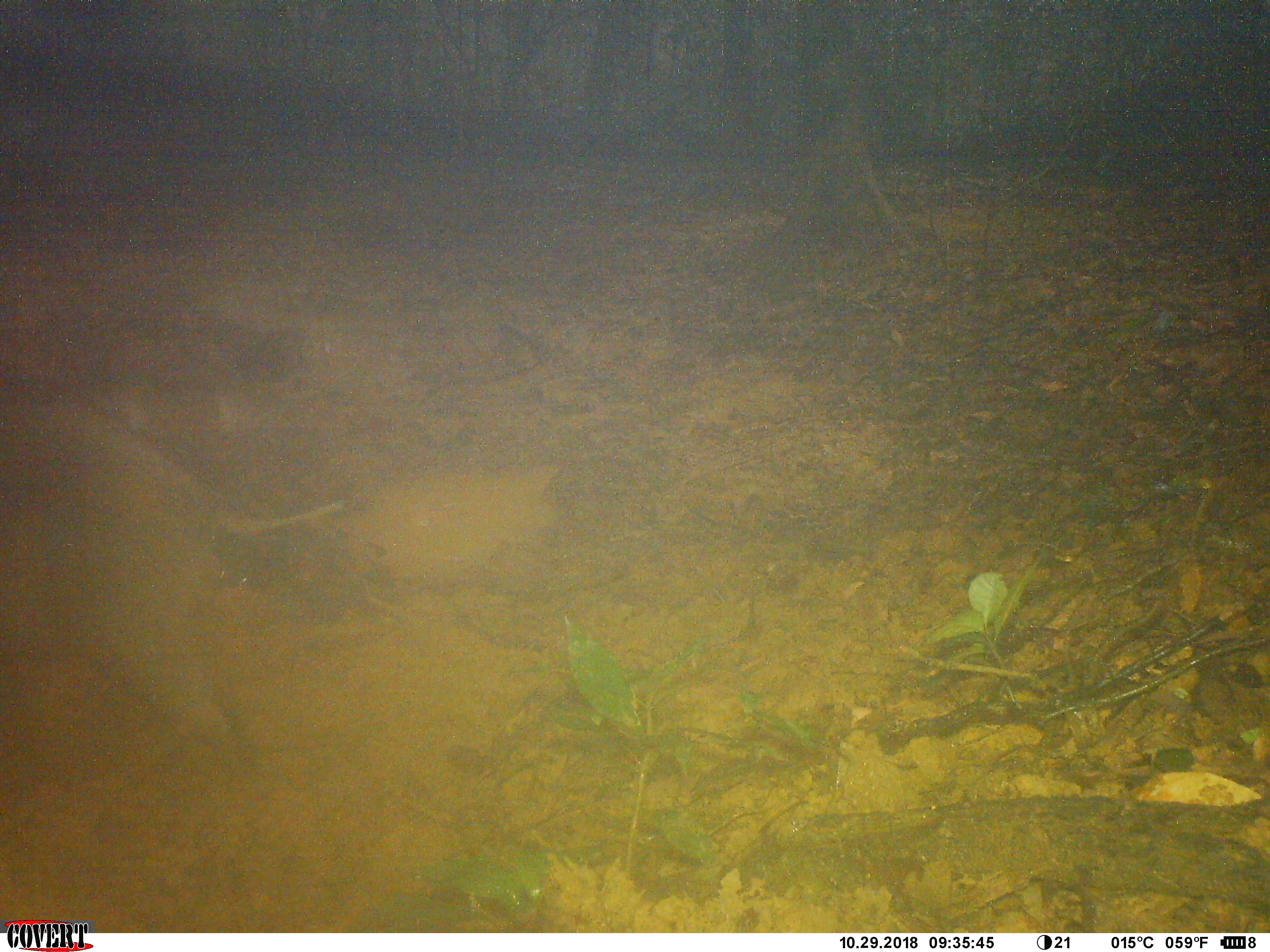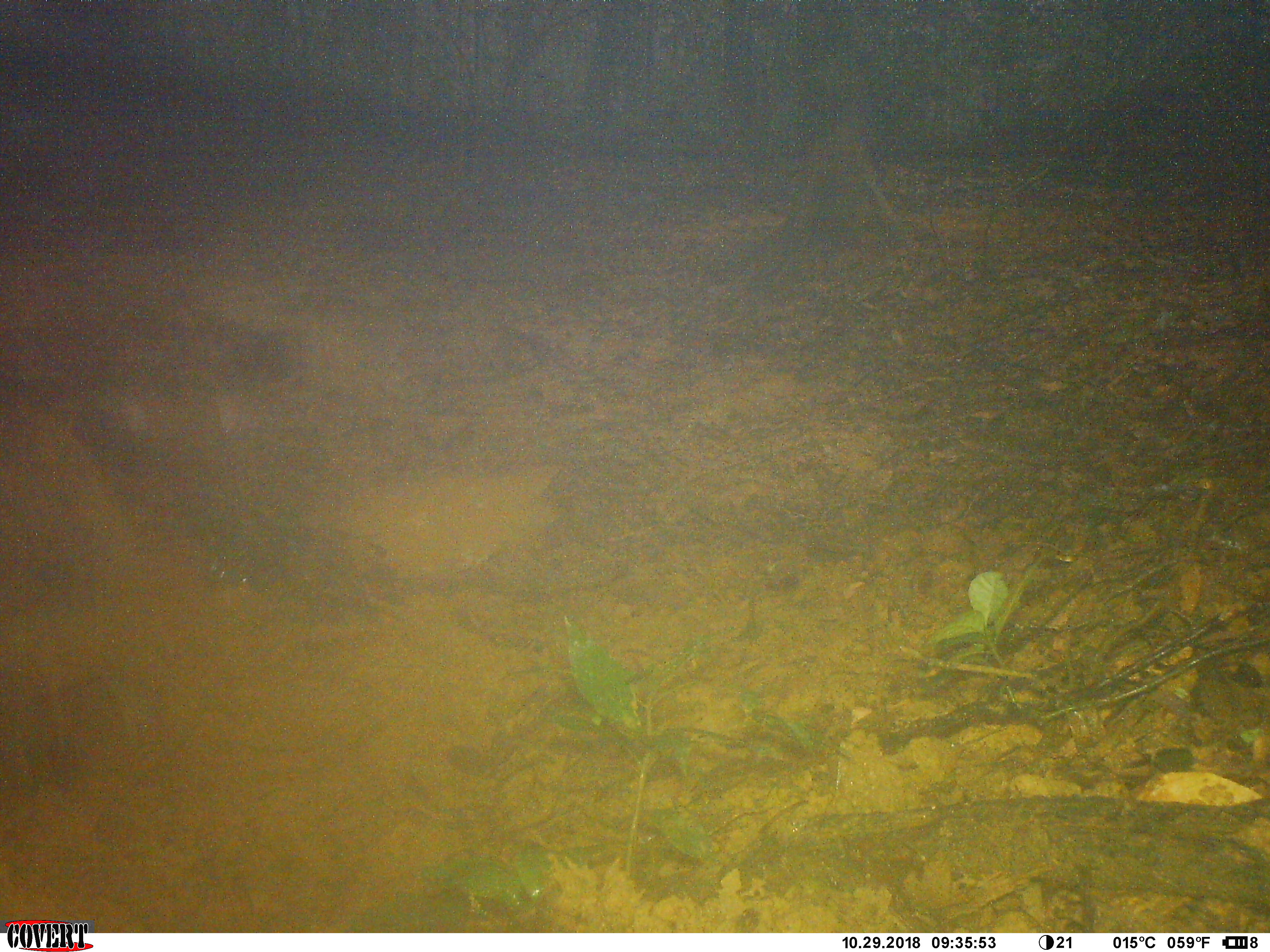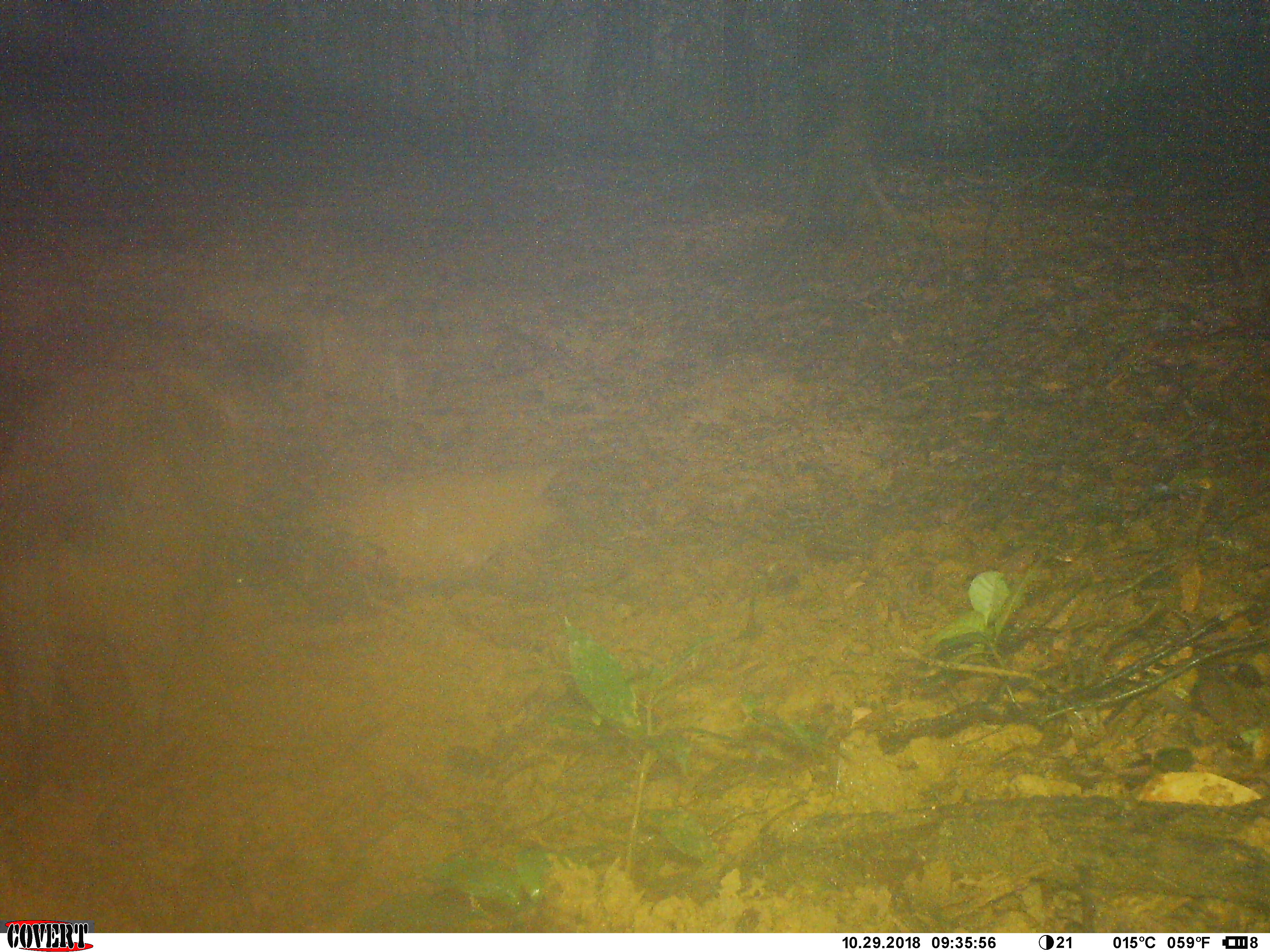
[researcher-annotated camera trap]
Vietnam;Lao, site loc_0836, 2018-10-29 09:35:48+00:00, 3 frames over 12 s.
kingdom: Animalia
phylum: Chordata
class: Mammalia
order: Artiodactyla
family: Suidae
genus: Sus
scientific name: Sus scrofa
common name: eurasian wild pig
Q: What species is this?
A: Eurasian wild pig (Sus scrofa).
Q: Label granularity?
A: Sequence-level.